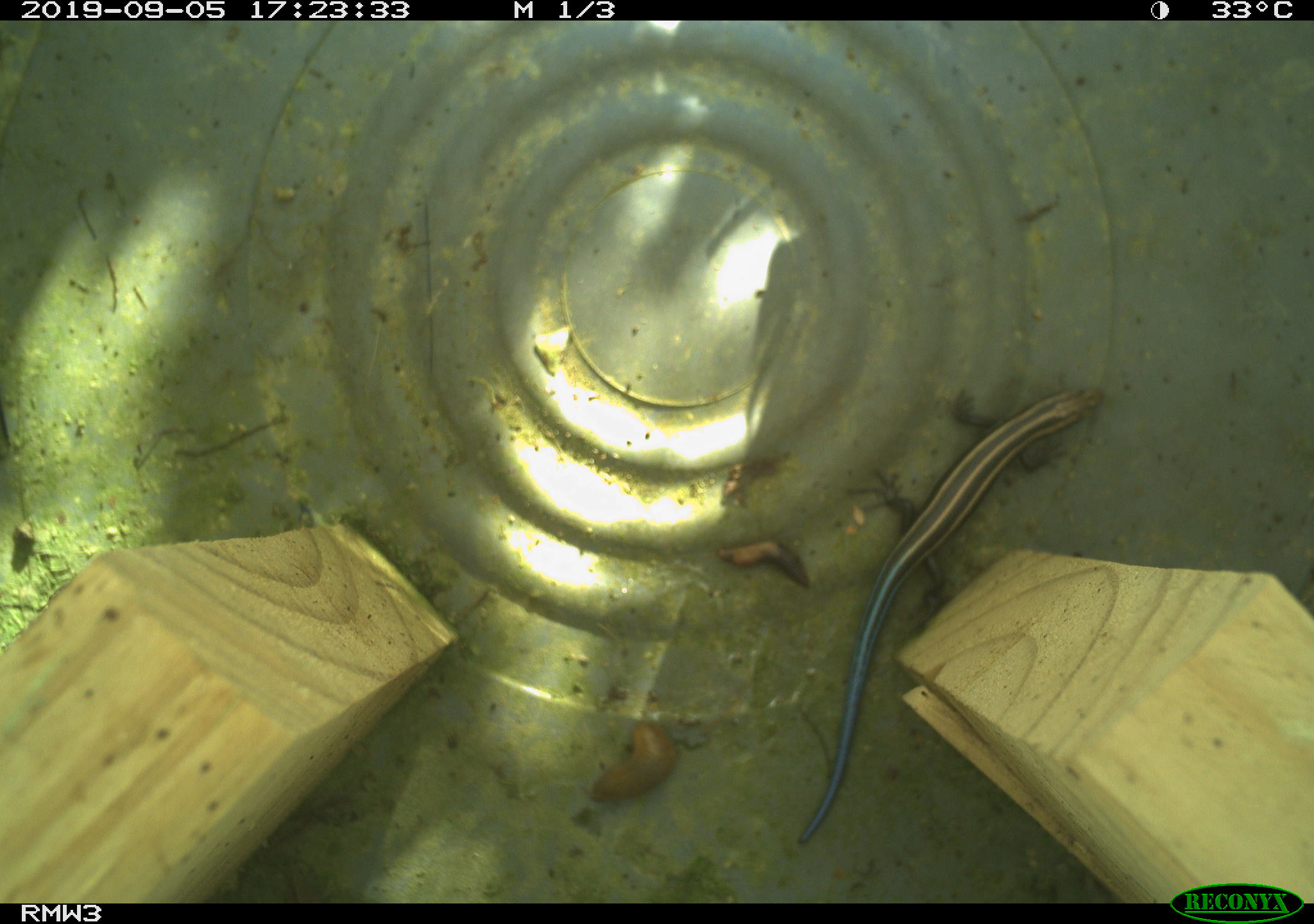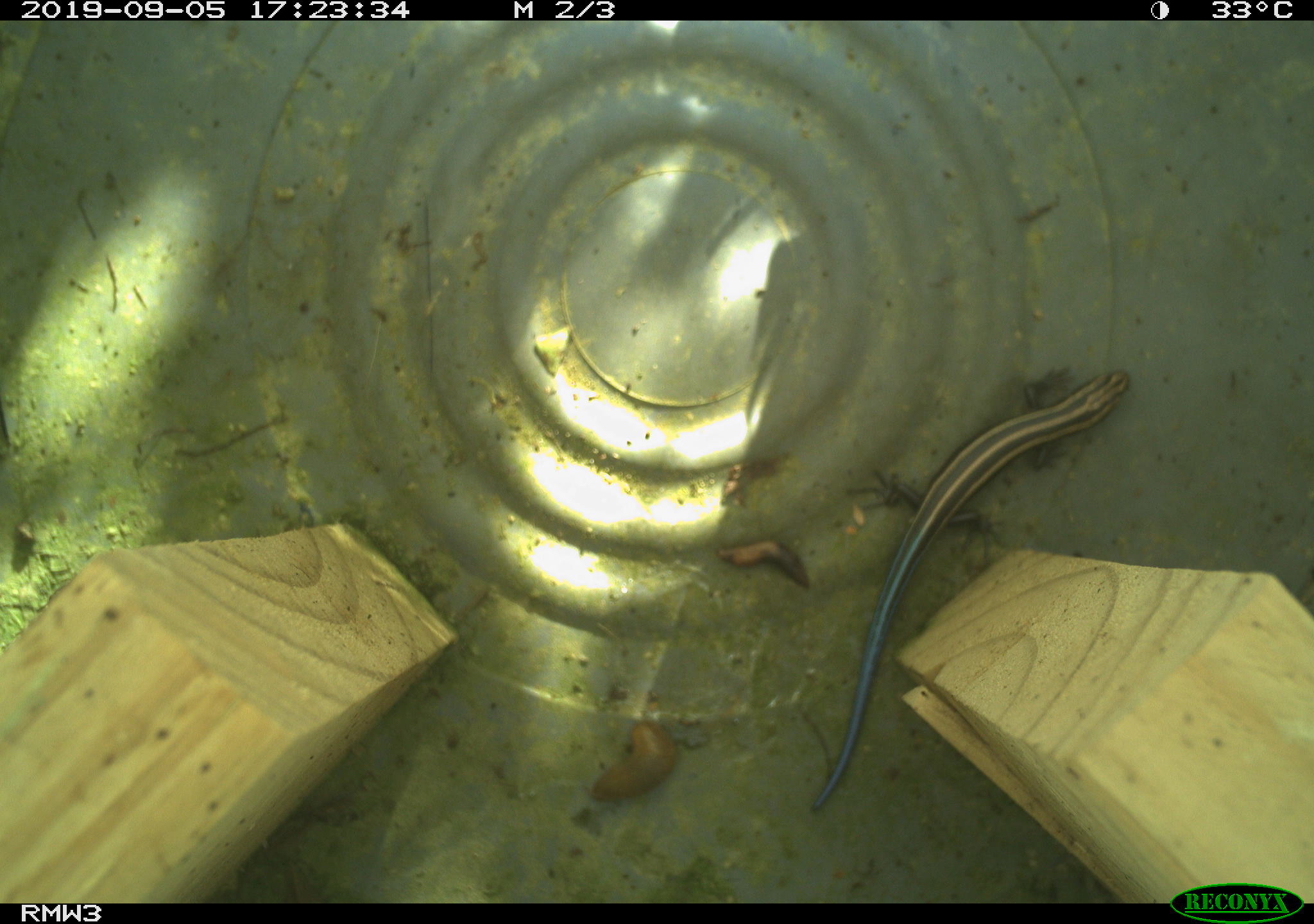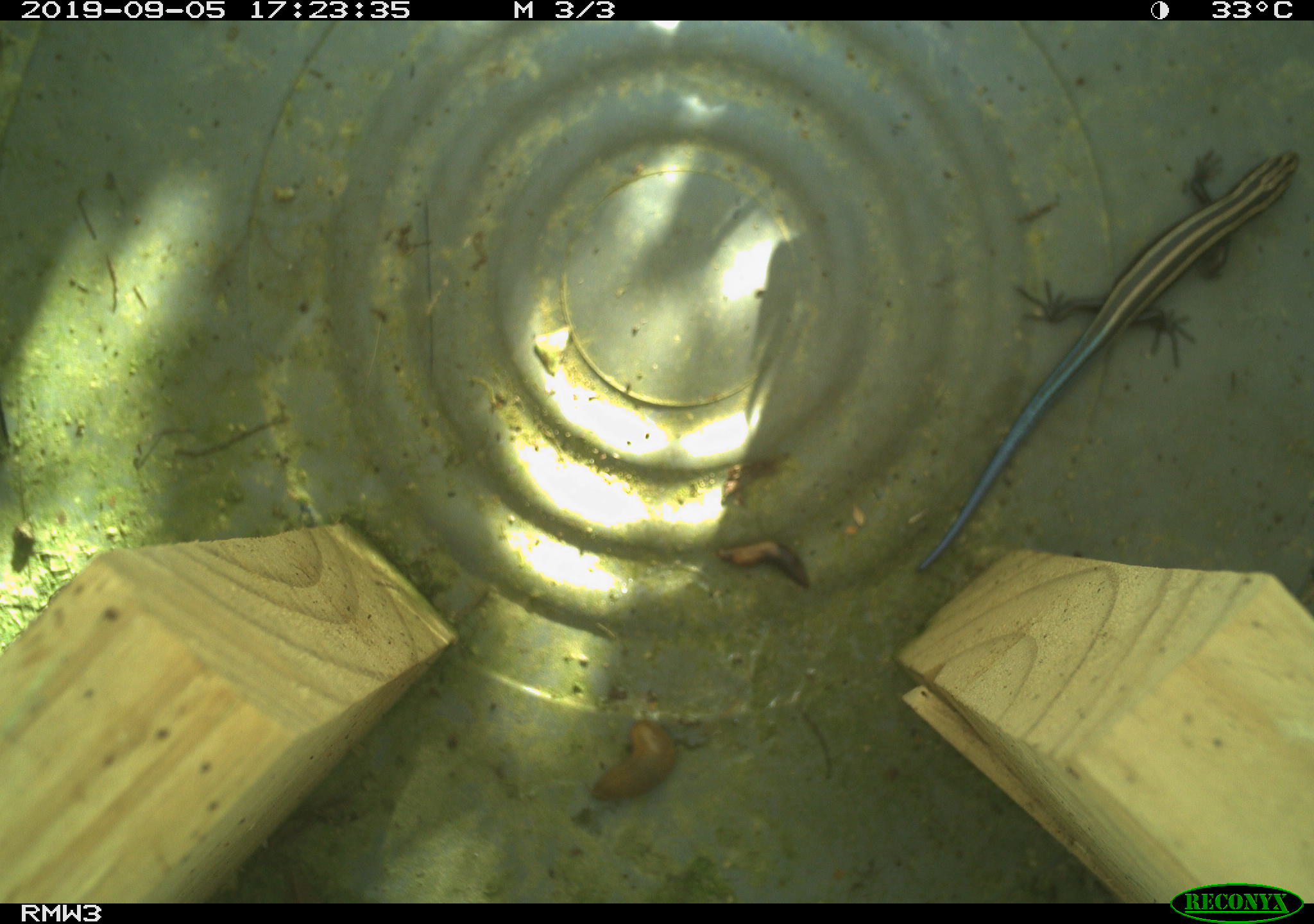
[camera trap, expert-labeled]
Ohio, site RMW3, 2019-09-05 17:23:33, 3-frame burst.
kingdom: Animalia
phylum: Chordata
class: Reptilia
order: Squamata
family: Scincidae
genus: Plestiodon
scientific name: Plestiodon fasciatus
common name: common five-lined skink